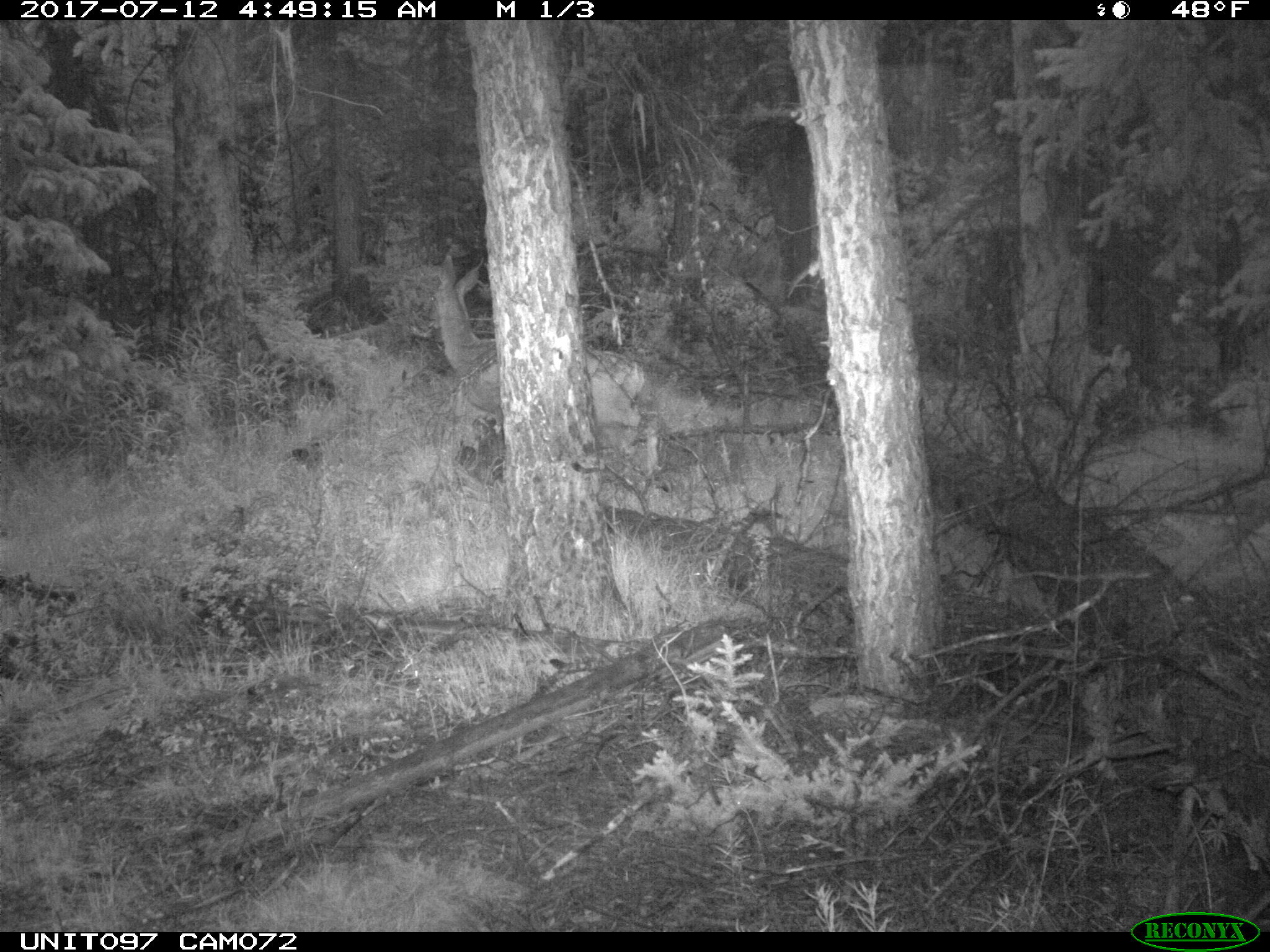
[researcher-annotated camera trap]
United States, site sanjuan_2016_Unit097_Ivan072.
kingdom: Animalia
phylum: Chordata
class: Mammalia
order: Artiodactyla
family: Cervidae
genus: Odocoileus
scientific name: Odocoileus hemionus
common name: mule deer